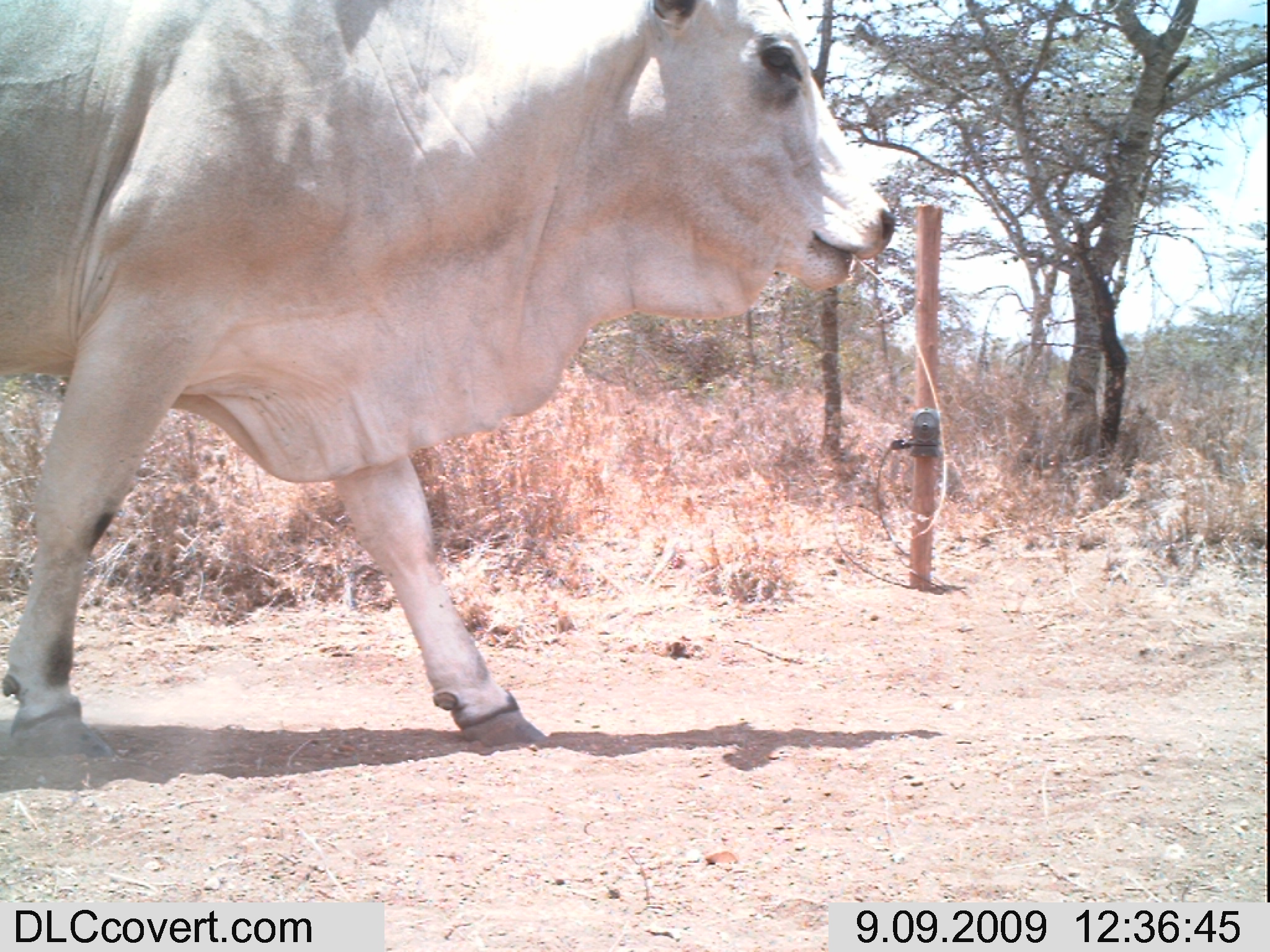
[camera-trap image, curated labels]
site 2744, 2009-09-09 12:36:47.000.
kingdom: Animalia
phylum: Chordata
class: Mammalia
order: Artiodactyla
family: Bovidae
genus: Bos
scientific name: Bos taurus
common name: domestic cattle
Bos taurus (domestic cattle), count 1.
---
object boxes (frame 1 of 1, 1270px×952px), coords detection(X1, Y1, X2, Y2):
bos taurus: detection(1, 0, 899, 766)